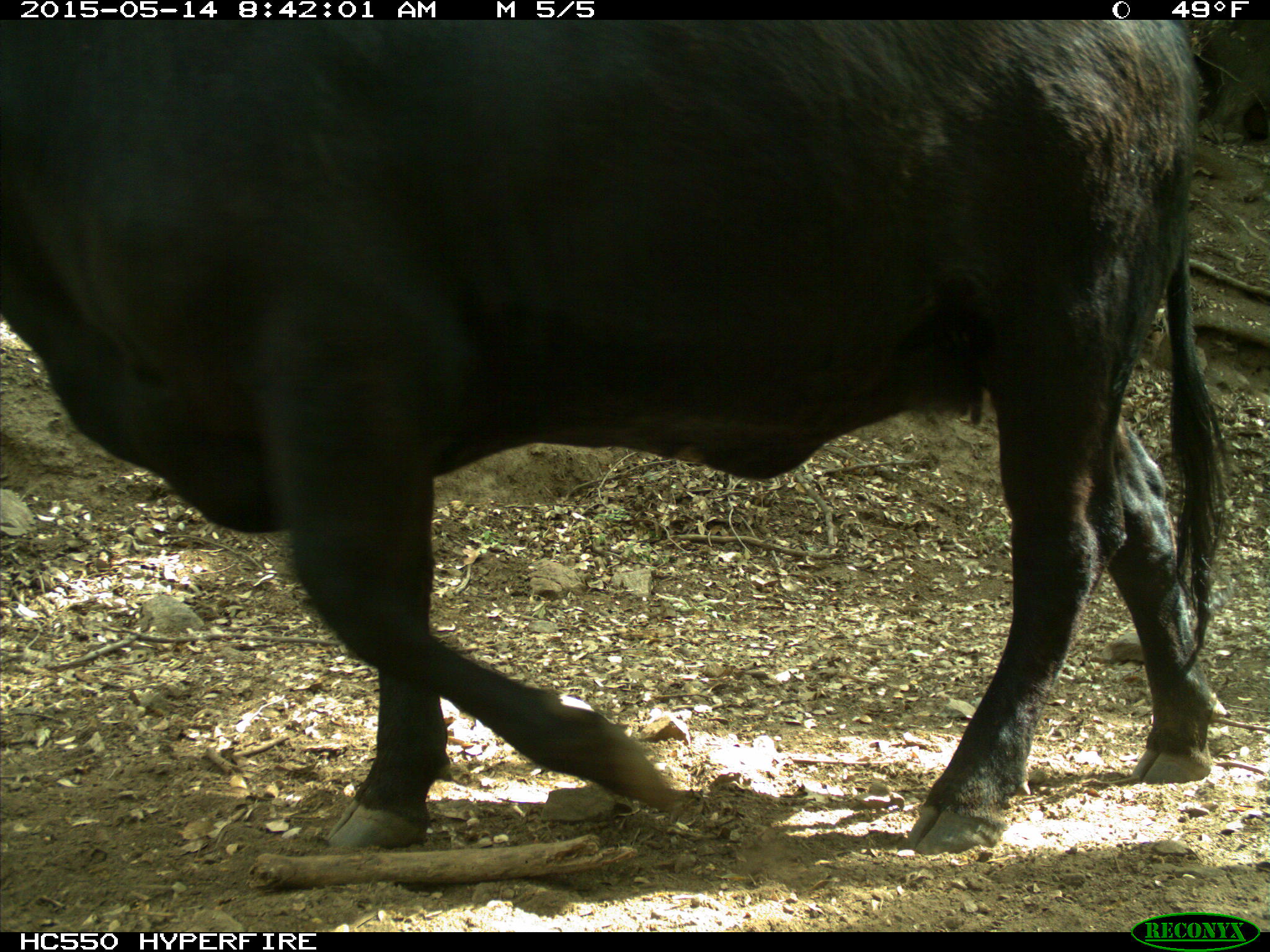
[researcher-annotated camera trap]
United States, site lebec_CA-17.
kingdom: Animalia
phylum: Chordata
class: Mammalia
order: Artiodactyla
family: Bovidae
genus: Bos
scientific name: Bos taurus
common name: domestic cow